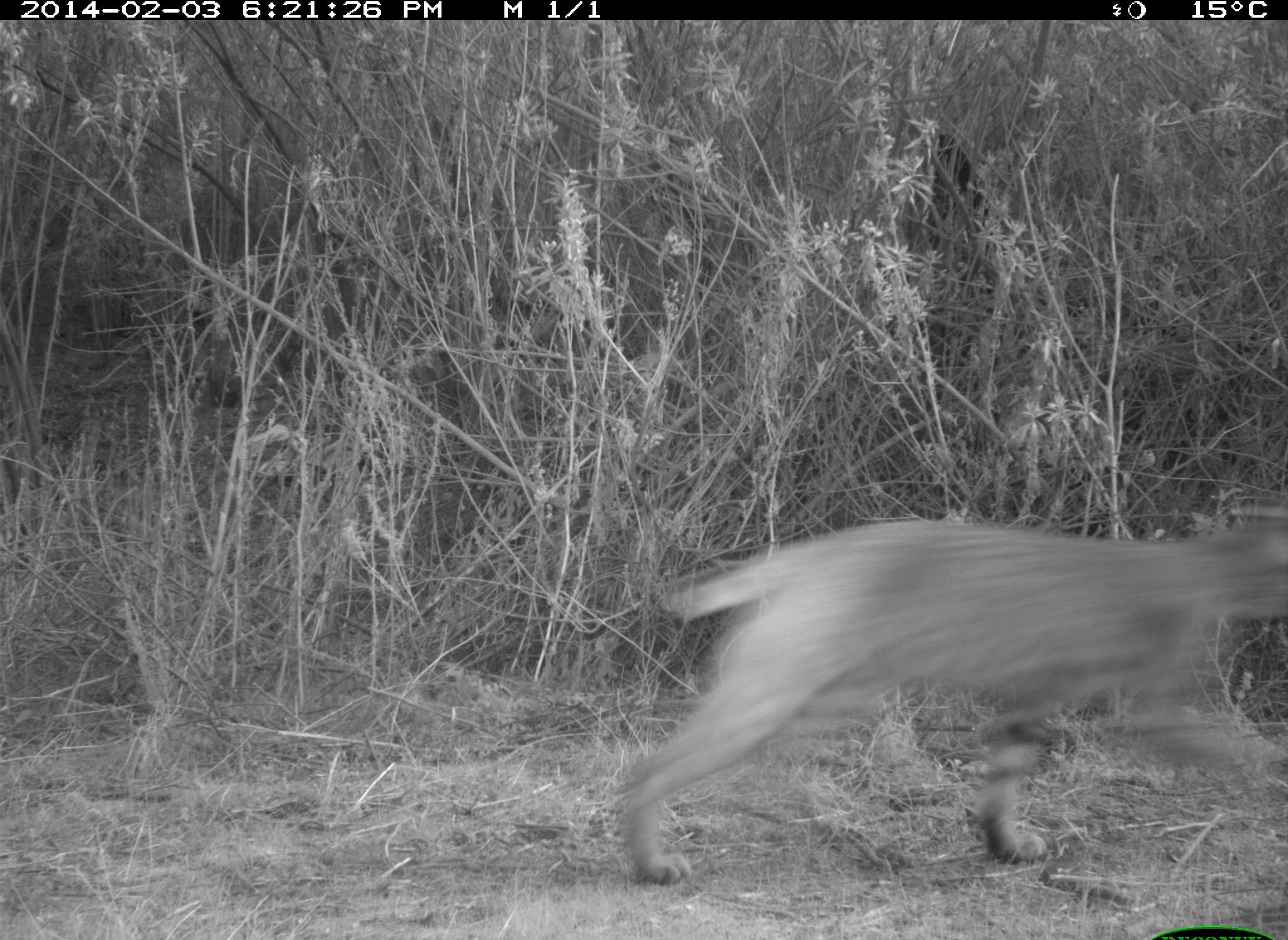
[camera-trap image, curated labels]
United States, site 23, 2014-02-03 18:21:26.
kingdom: Animalia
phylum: Chordata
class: Mammalia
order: Carnivora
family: Felidae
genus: Lynx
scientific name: Lynx rufus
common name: bobcat